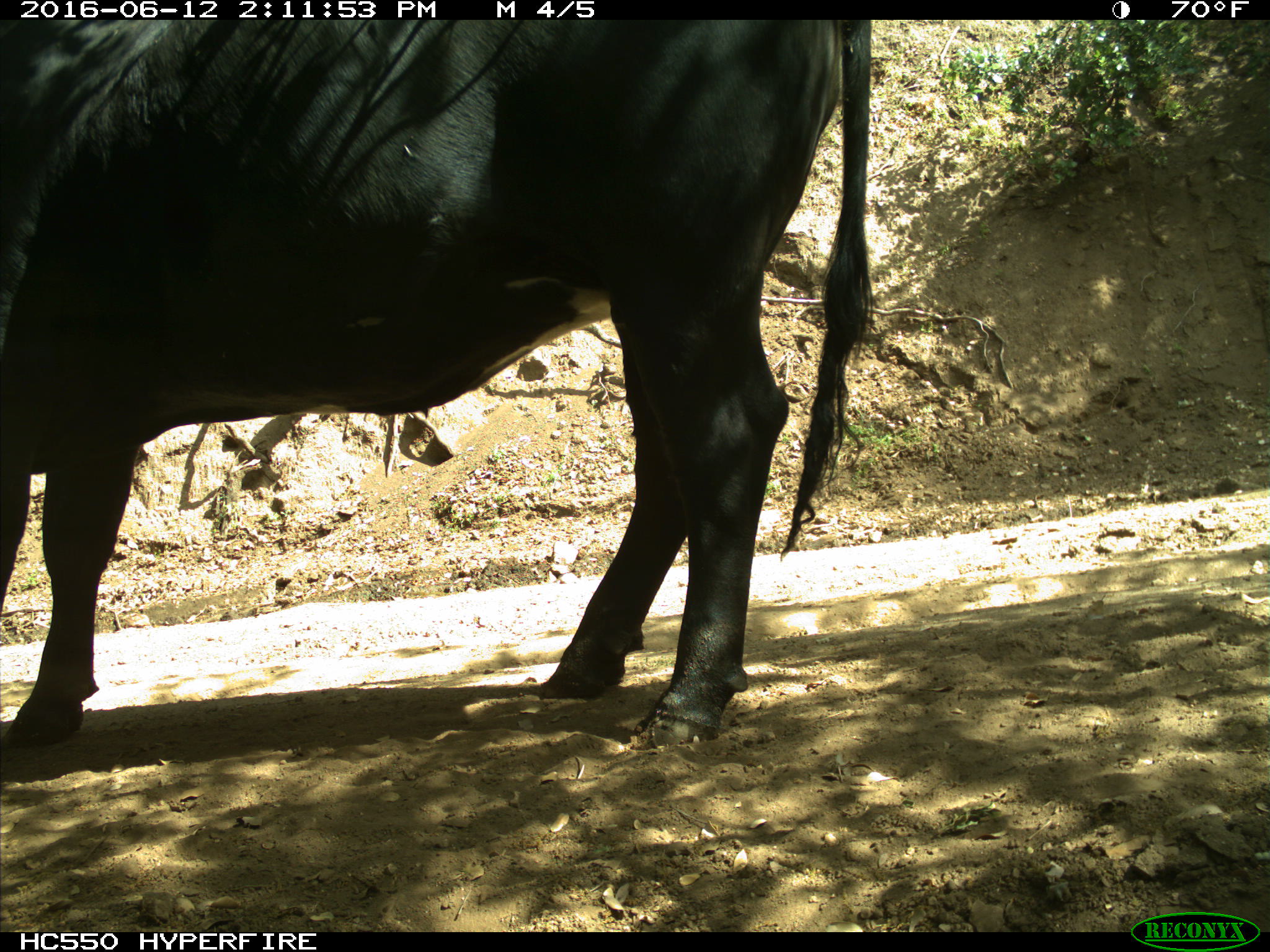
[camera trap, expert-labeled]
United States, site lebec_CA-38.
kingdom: Animalia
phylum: Chordata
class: Mammalia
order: Artiodactyla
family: Bovidae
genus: Bos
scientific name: Bos taurus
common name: domestic cow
Bos taurus (domestic cow).